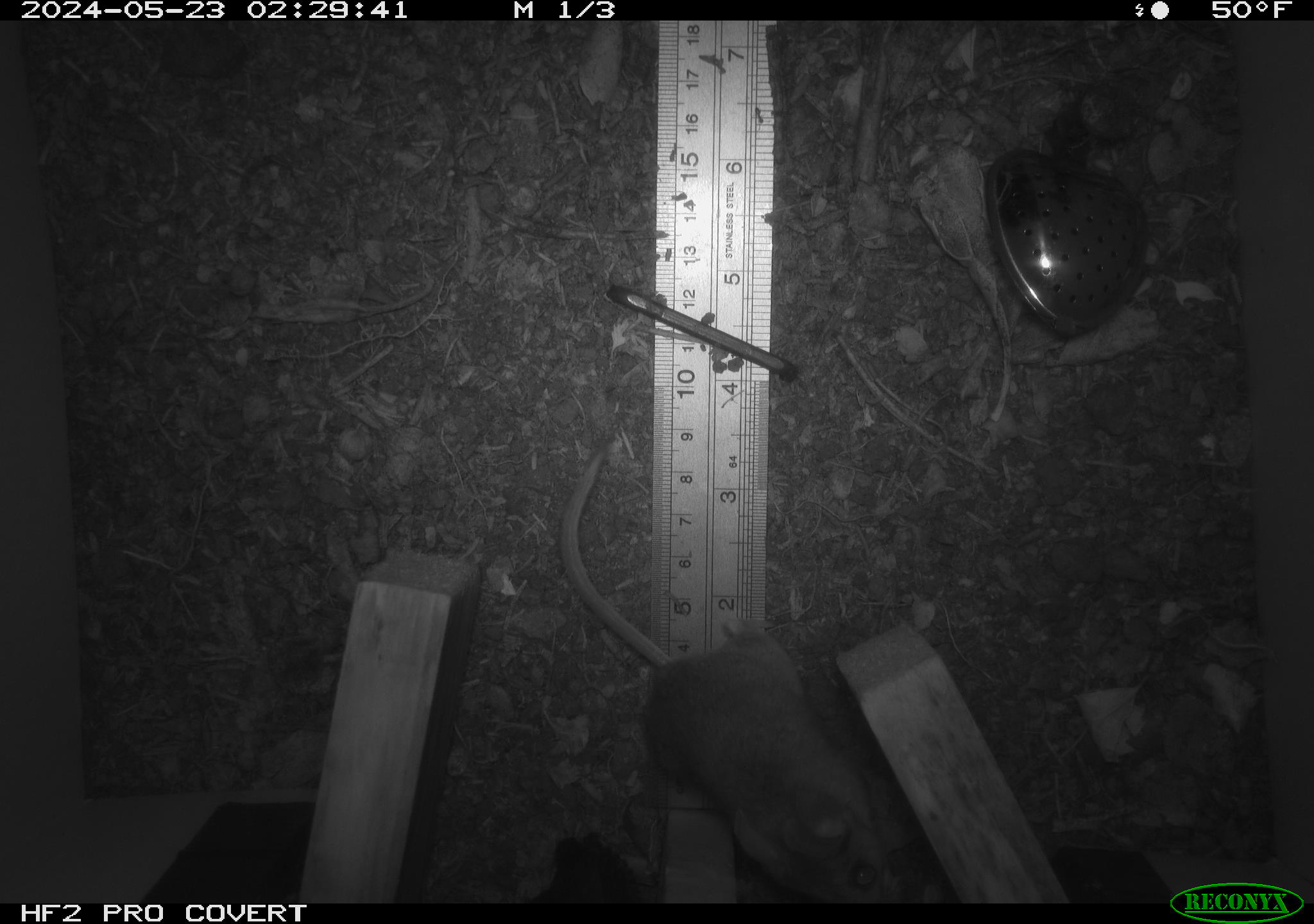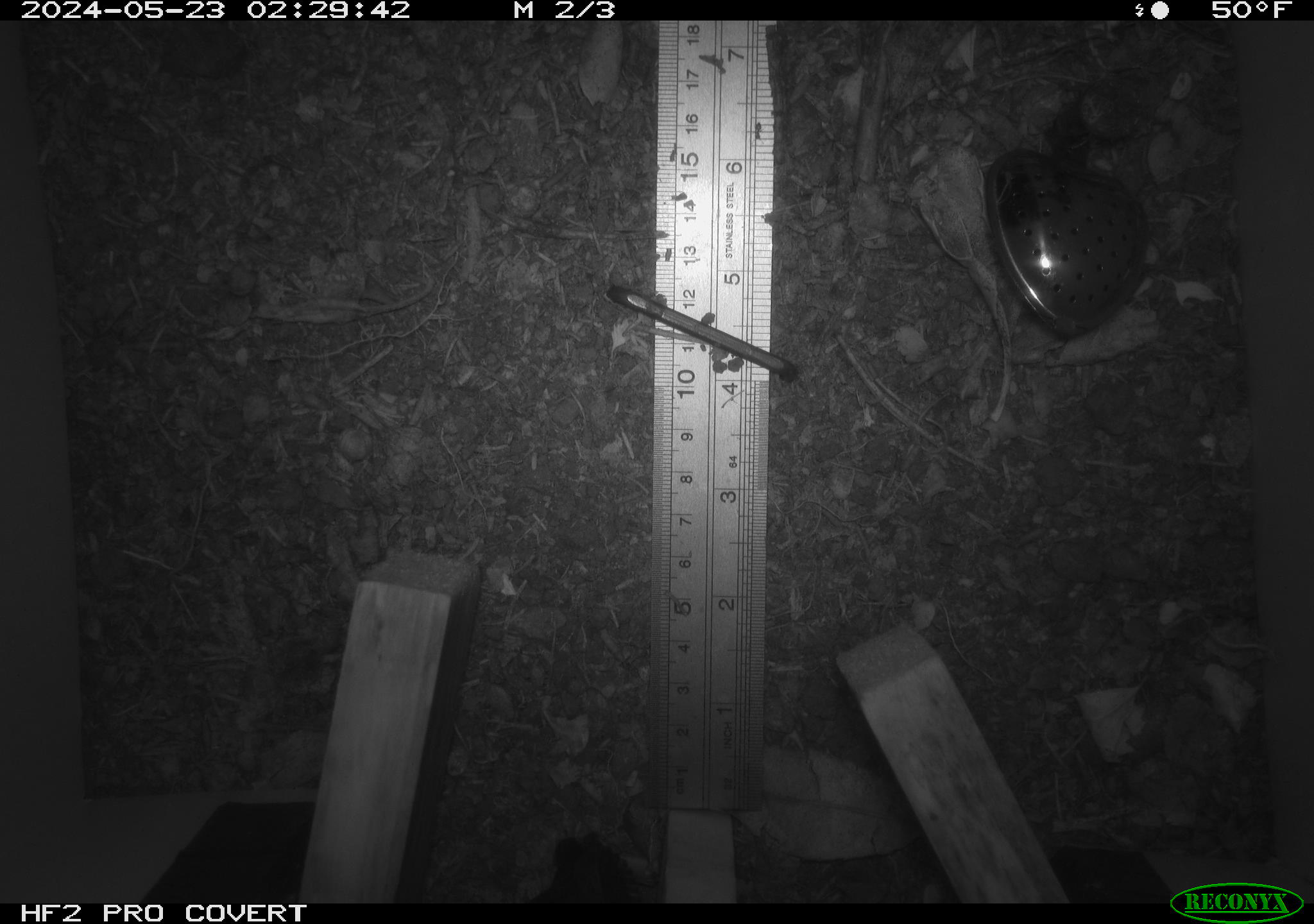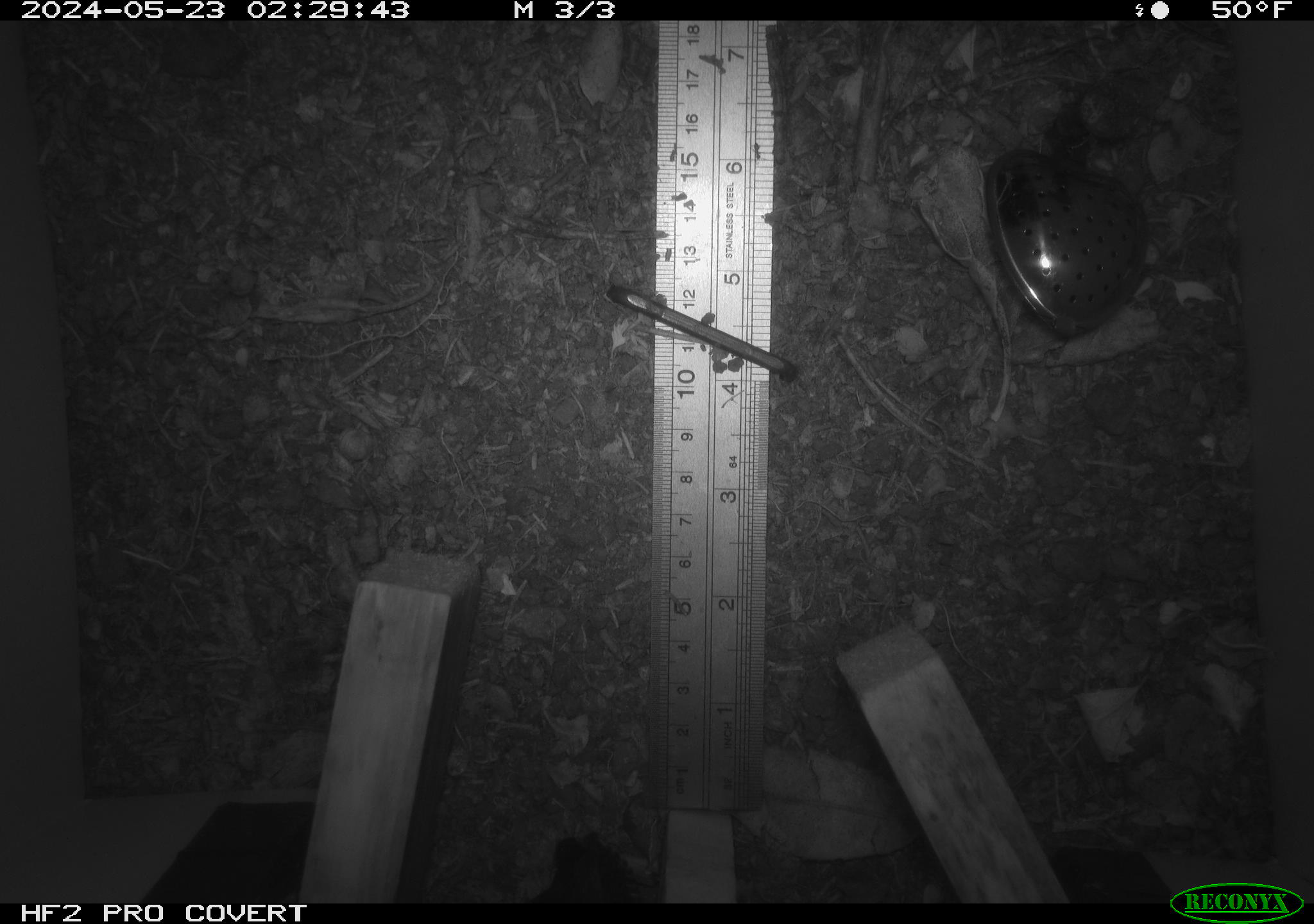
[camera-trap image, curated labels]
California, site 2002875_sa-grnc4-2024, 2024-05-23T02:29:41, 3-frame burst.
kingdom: Animalia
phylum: Chordata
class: Mammalia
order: Rodentia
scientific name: Rodentia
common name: rodent